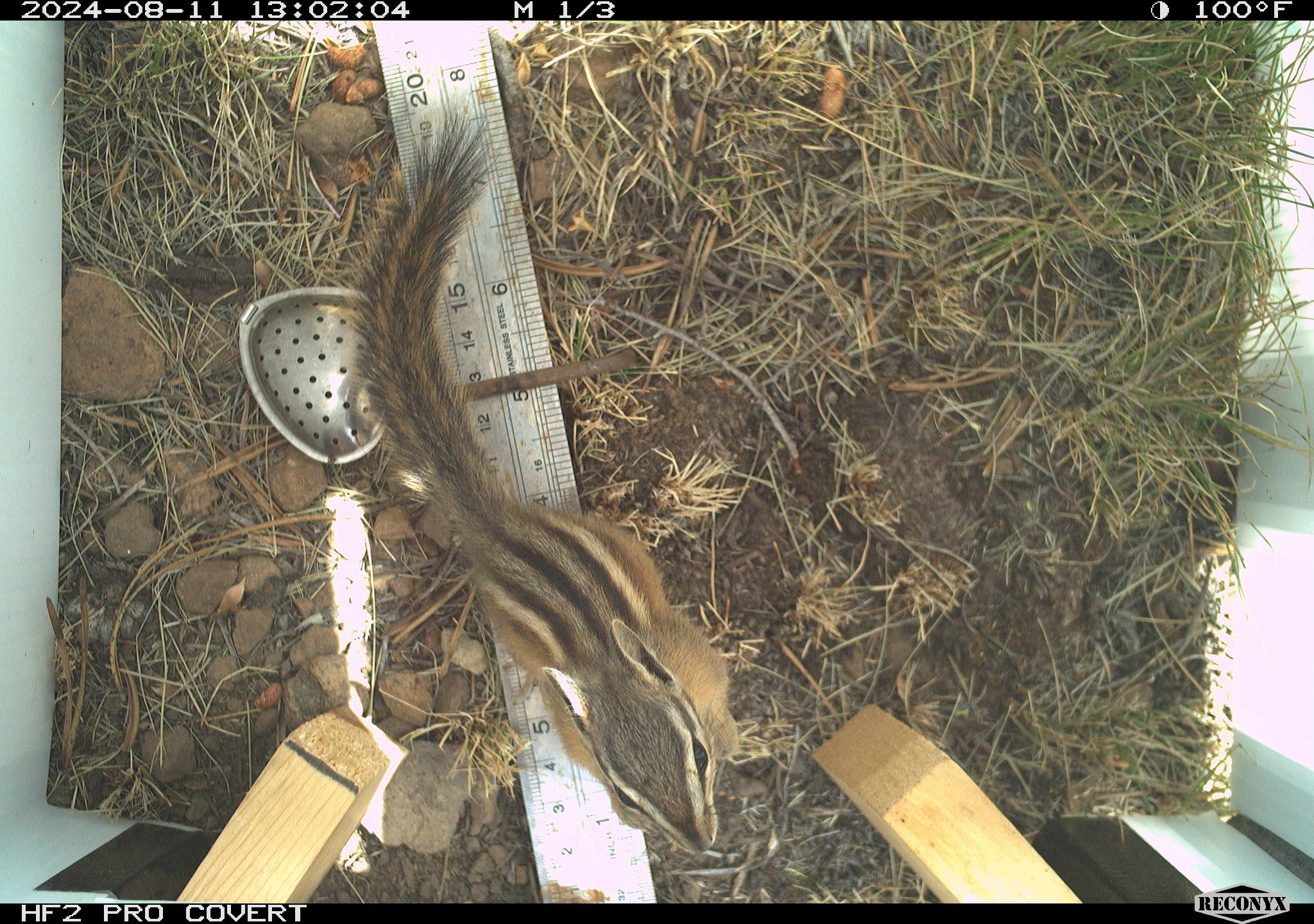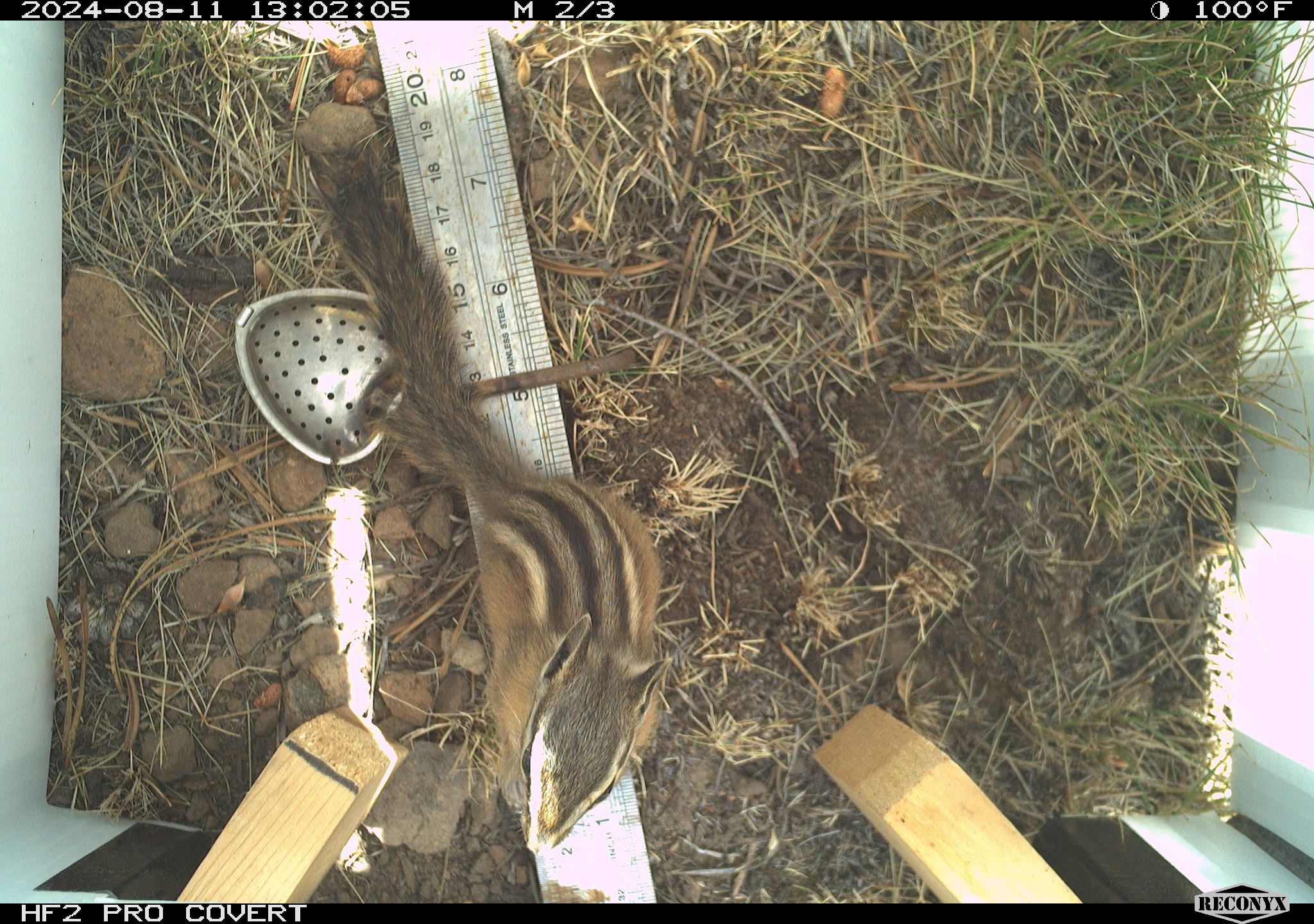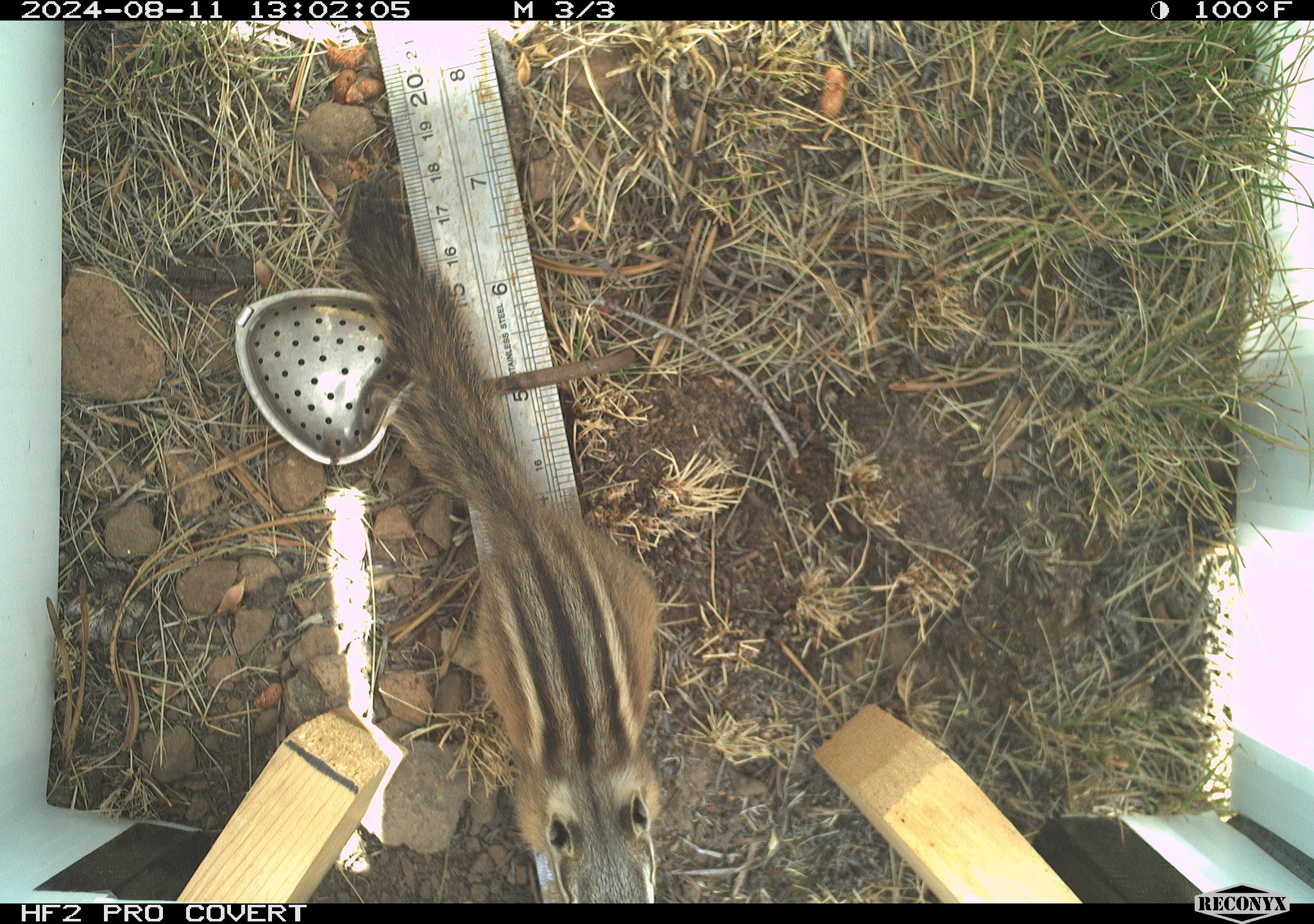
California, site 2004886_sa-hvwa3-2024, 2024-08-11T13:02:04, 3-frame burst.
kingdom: Animalia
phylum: Chordata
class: Mammalia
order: Rodentia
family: Sciuridae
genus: Neotamias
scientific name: Neotamias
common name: western chipmunks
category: neotamias species